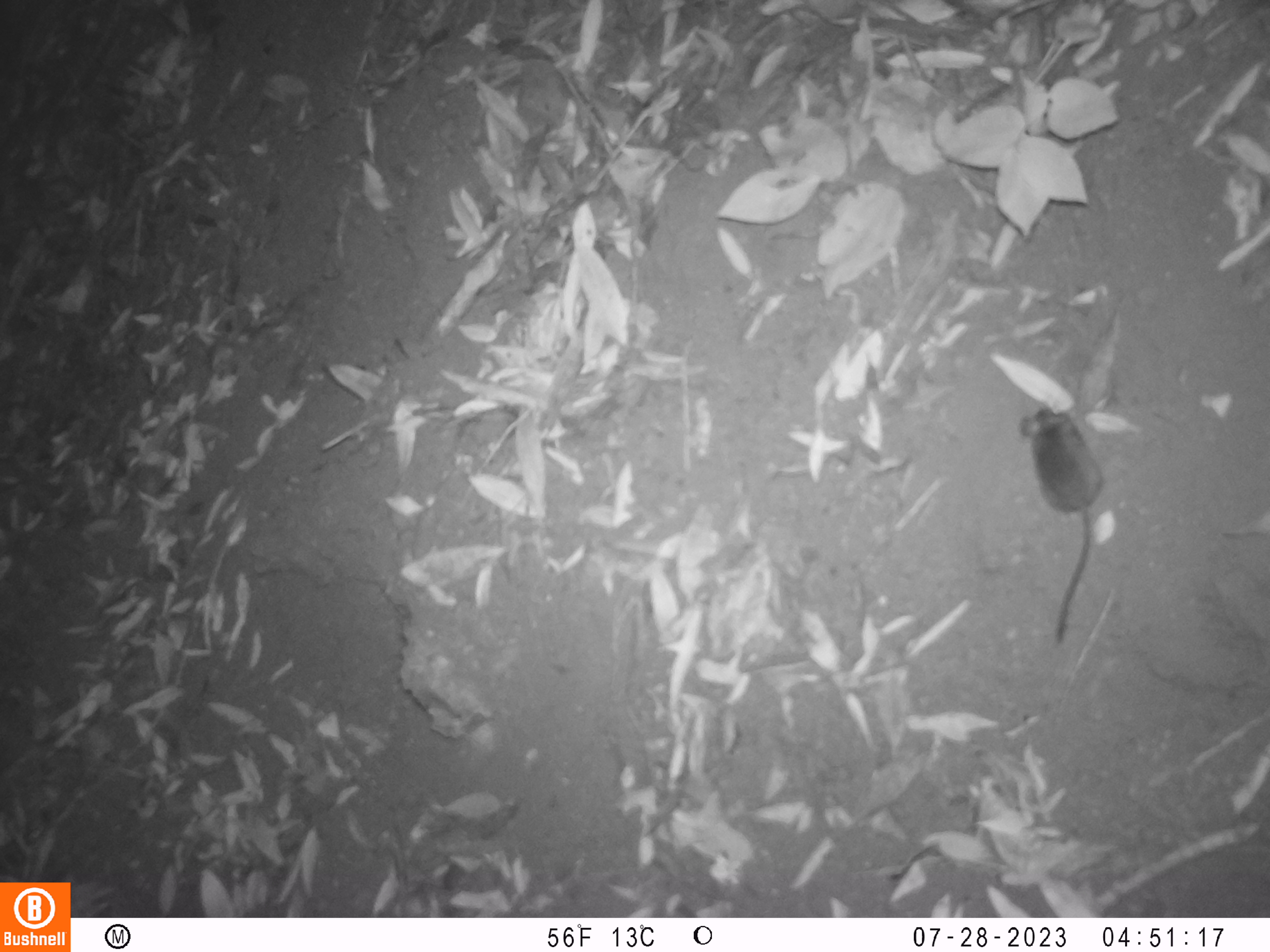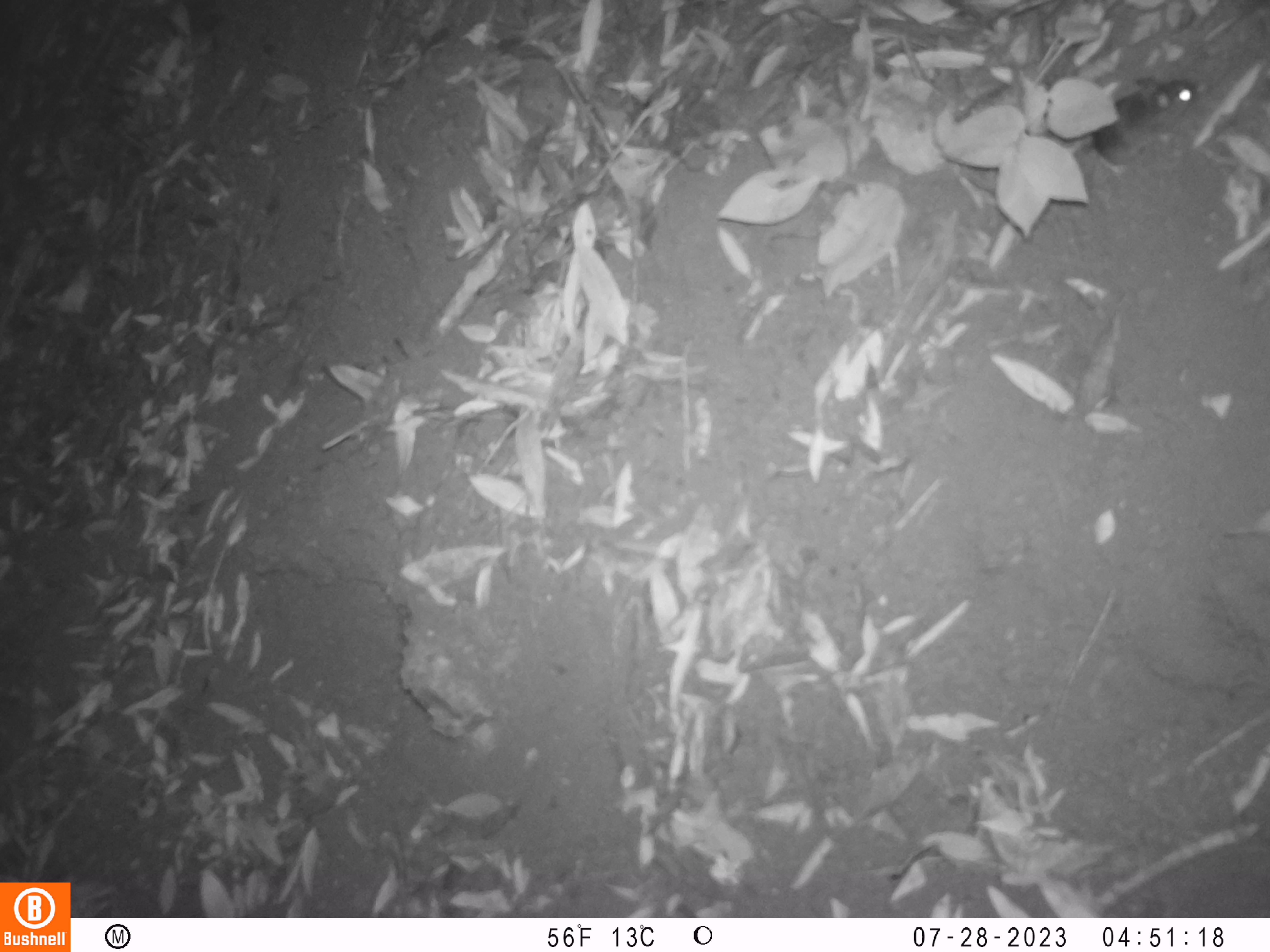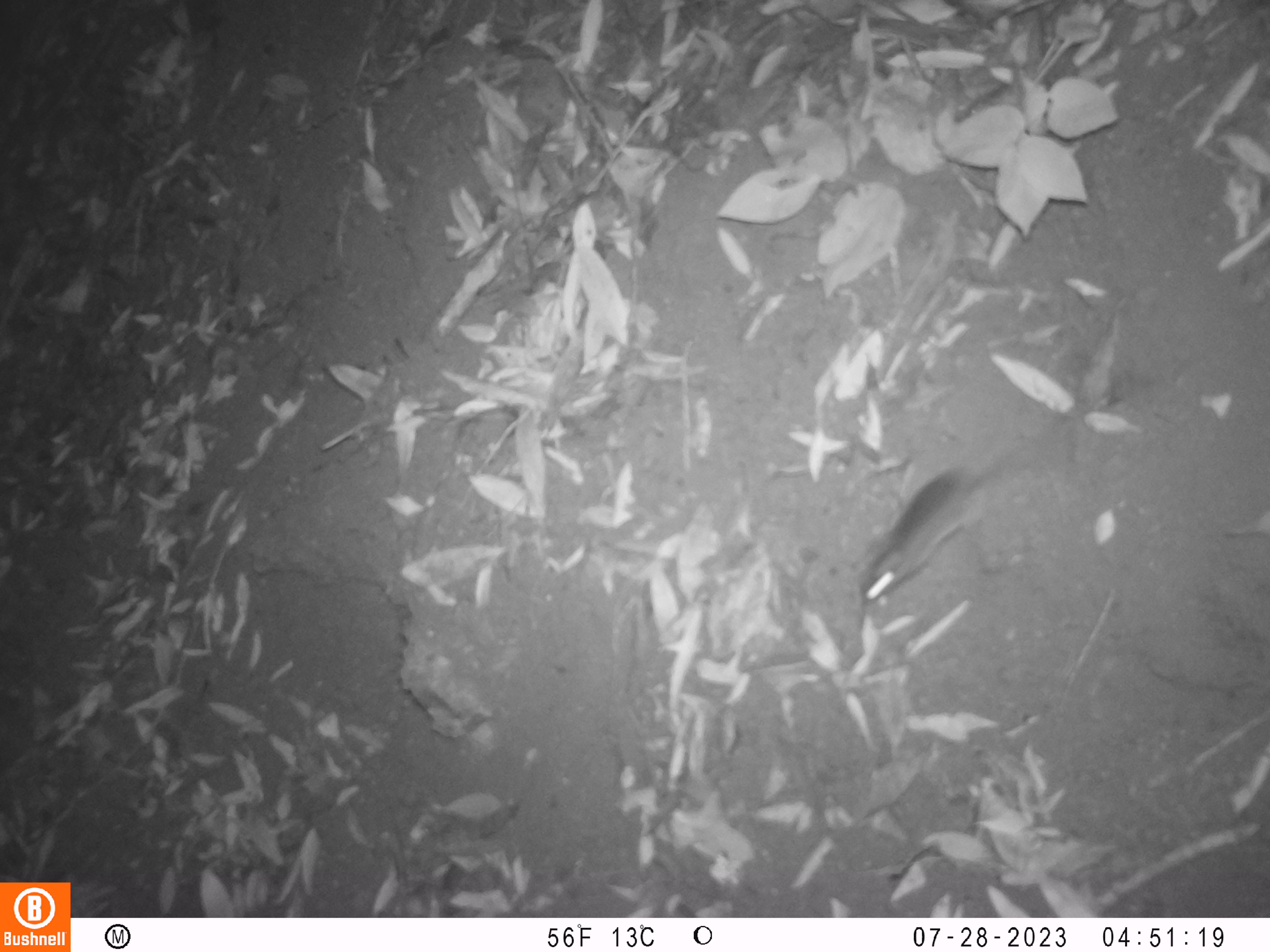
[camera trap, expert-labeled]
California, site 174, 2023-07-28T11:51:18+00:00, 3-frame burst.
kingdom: Animalia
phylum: Chordata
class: Mammalia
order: Rodentia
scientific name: Rodentia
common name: mouse or rat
Mouse or rat (Rodentia).